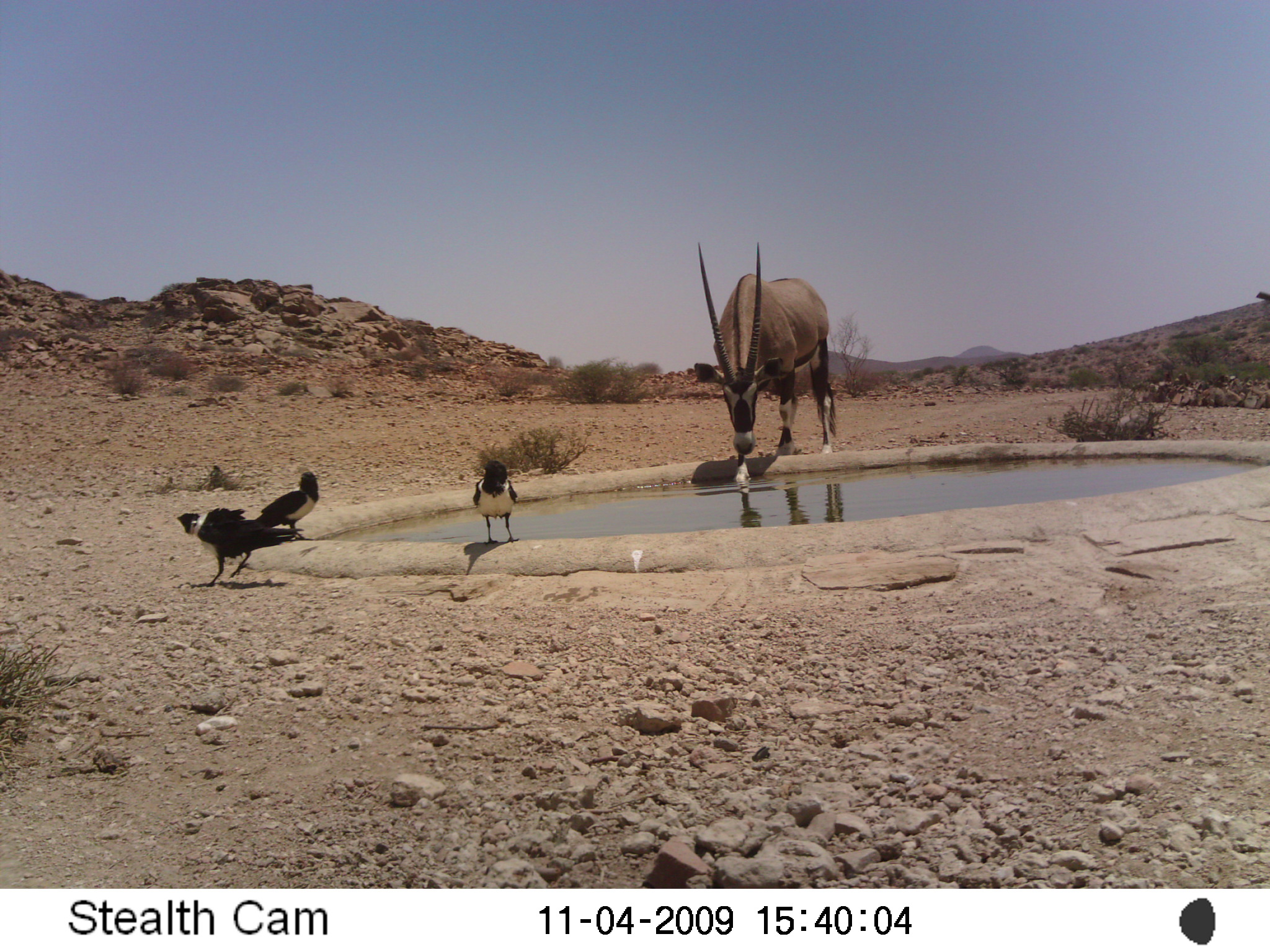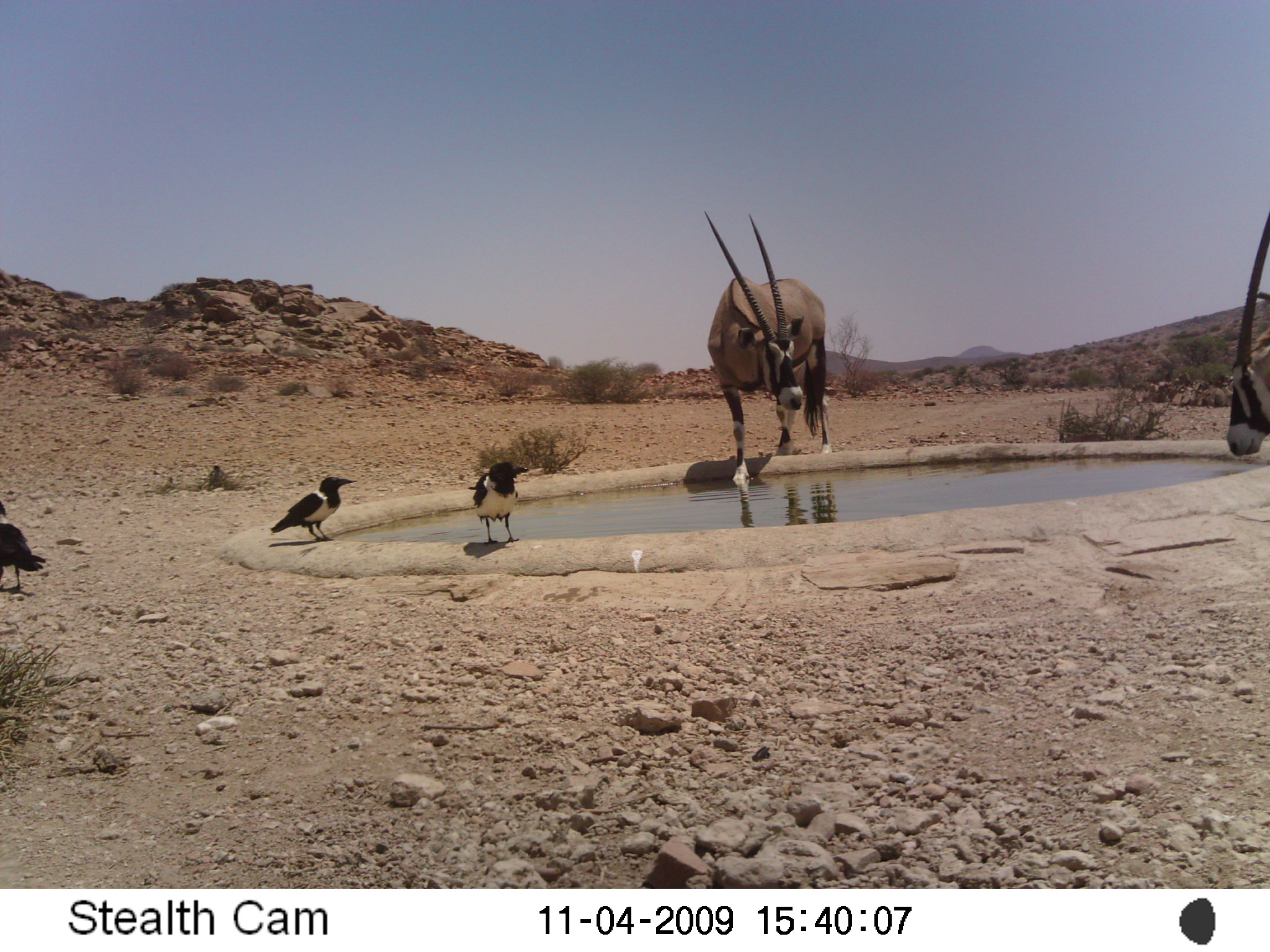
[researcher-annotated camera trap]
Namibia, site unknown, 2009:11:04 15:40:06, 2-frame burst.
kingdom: Animalia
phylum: Chordata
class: Mammalia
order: Artiodactyla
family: Bovidae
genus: Oryx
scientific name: Oryx gazella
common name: gemsbok